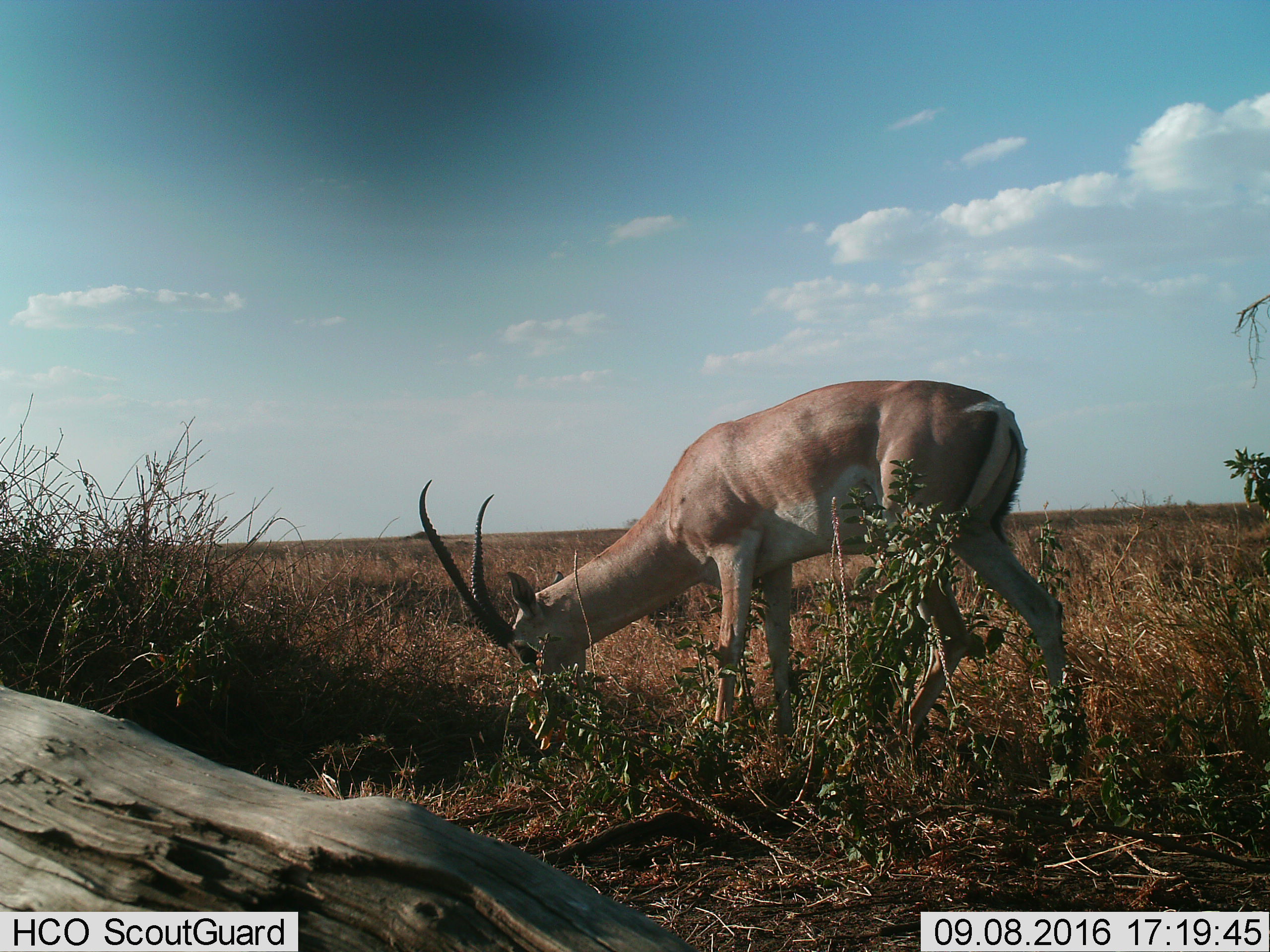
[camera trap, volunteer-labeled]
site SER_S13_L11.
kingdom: Animalia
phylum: Chordata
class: Mammalia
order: Artiodactyla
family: Bovidae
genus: Nanger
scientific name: Nanger granti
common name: grant's gazelle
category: gazellegrants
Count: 1.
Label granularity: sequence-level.